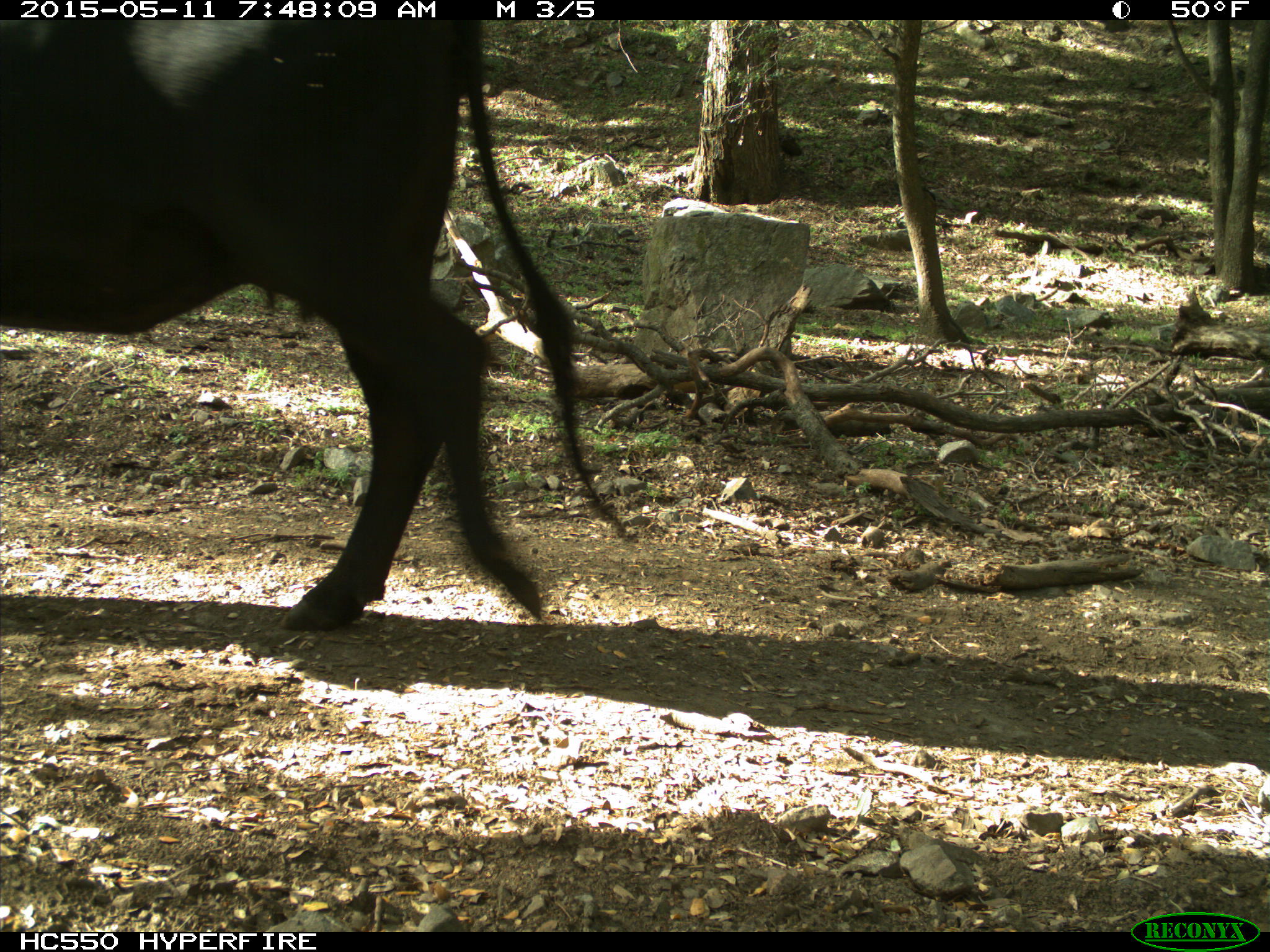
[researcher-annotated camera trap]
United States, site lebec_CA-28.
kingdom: Animalia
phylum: Chordata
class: Mammalia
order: Artiodactyla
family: Bovidae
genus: Bos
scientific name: Bos taurus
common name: domestic cow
Bos taurus (domestic cow).